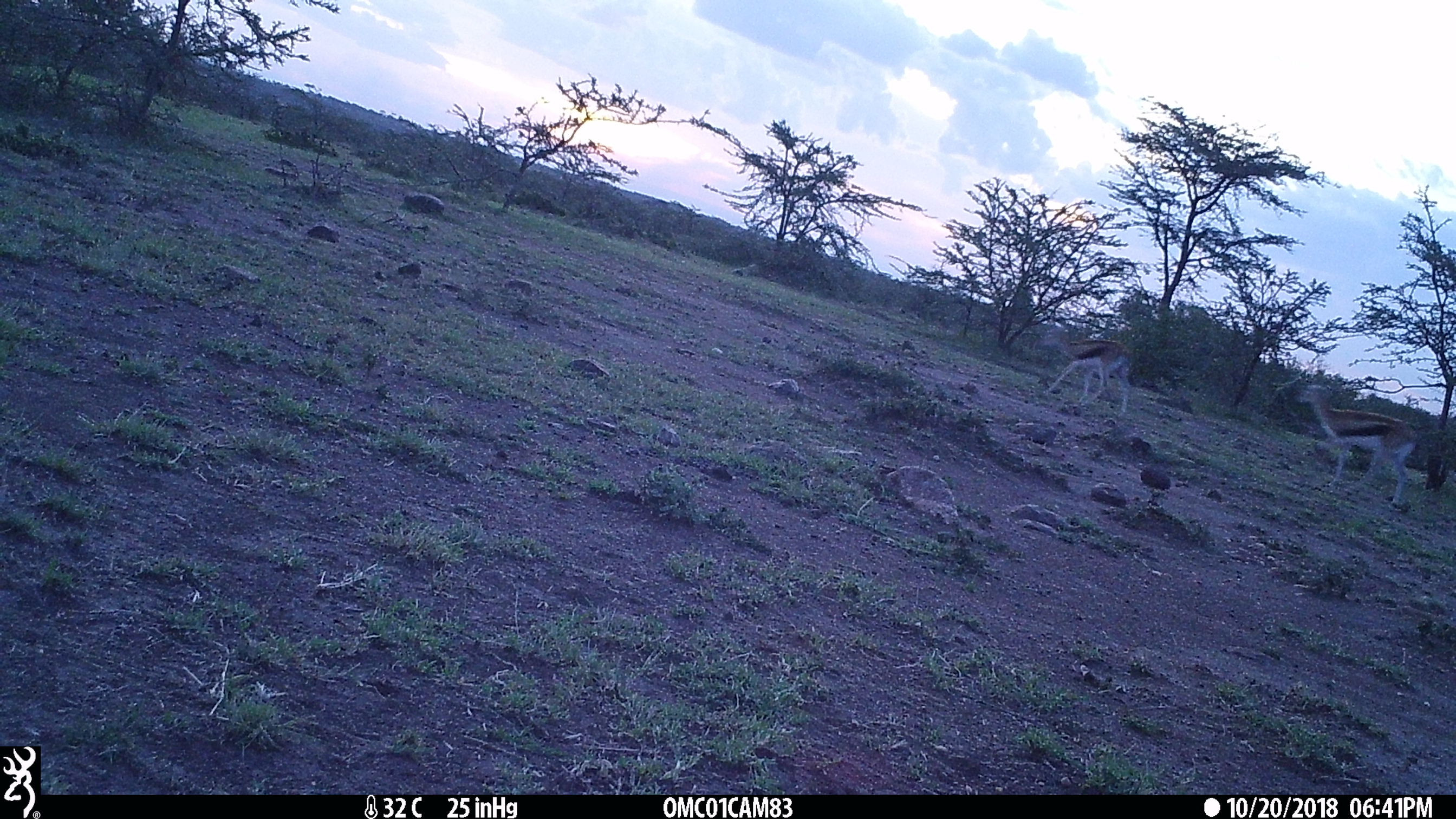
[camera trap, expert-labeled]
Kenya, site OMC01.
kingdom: Animalia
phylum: Chordata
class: Mammalia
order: Artiodactyla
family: Bovidae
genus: Eudorcas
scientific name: Eudorcas thomsonii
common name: thomon's gazelle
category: gazelle thomsons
Gazelle thomsons (thomon's gazelle) (Eudorcas thomsonii).